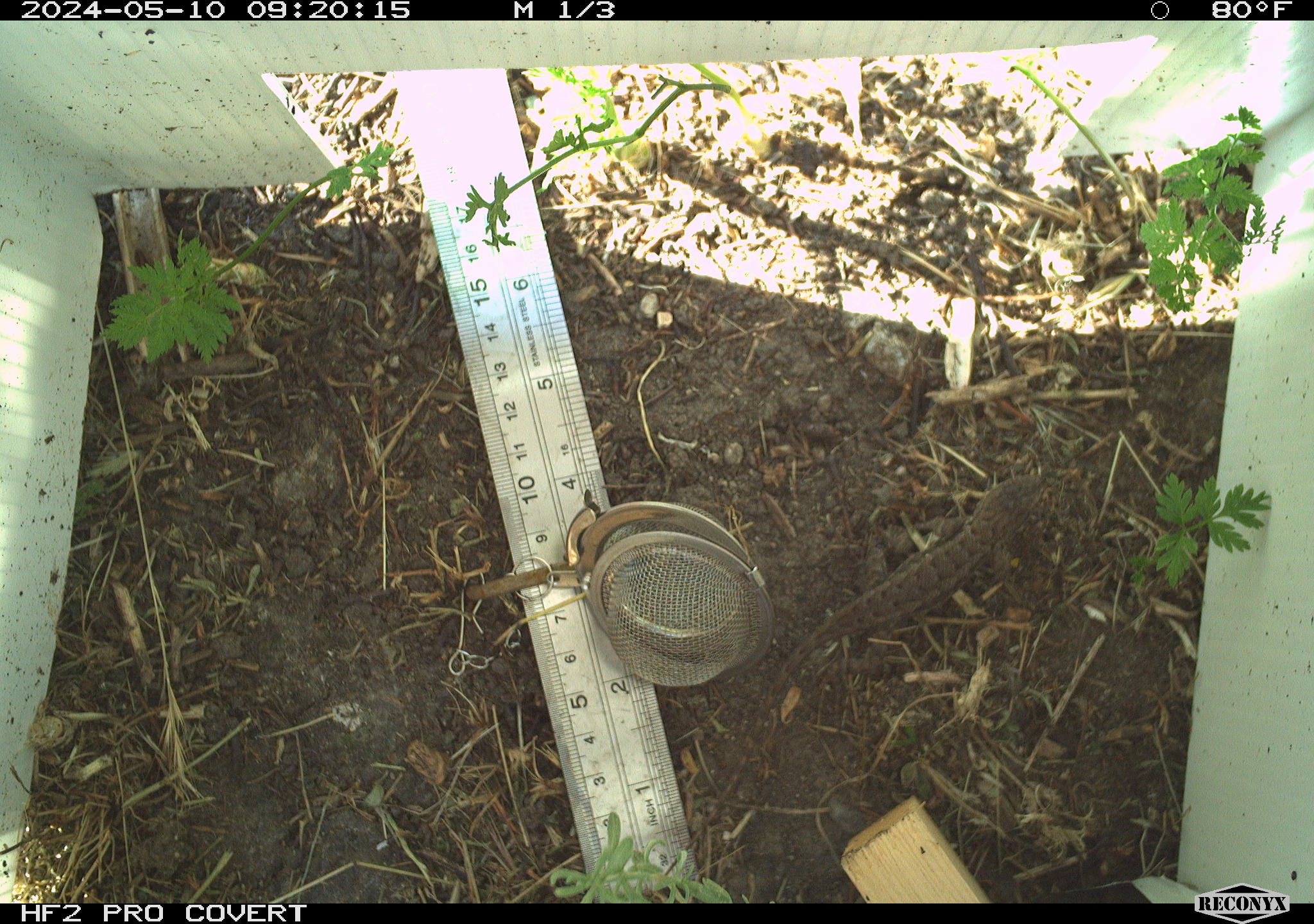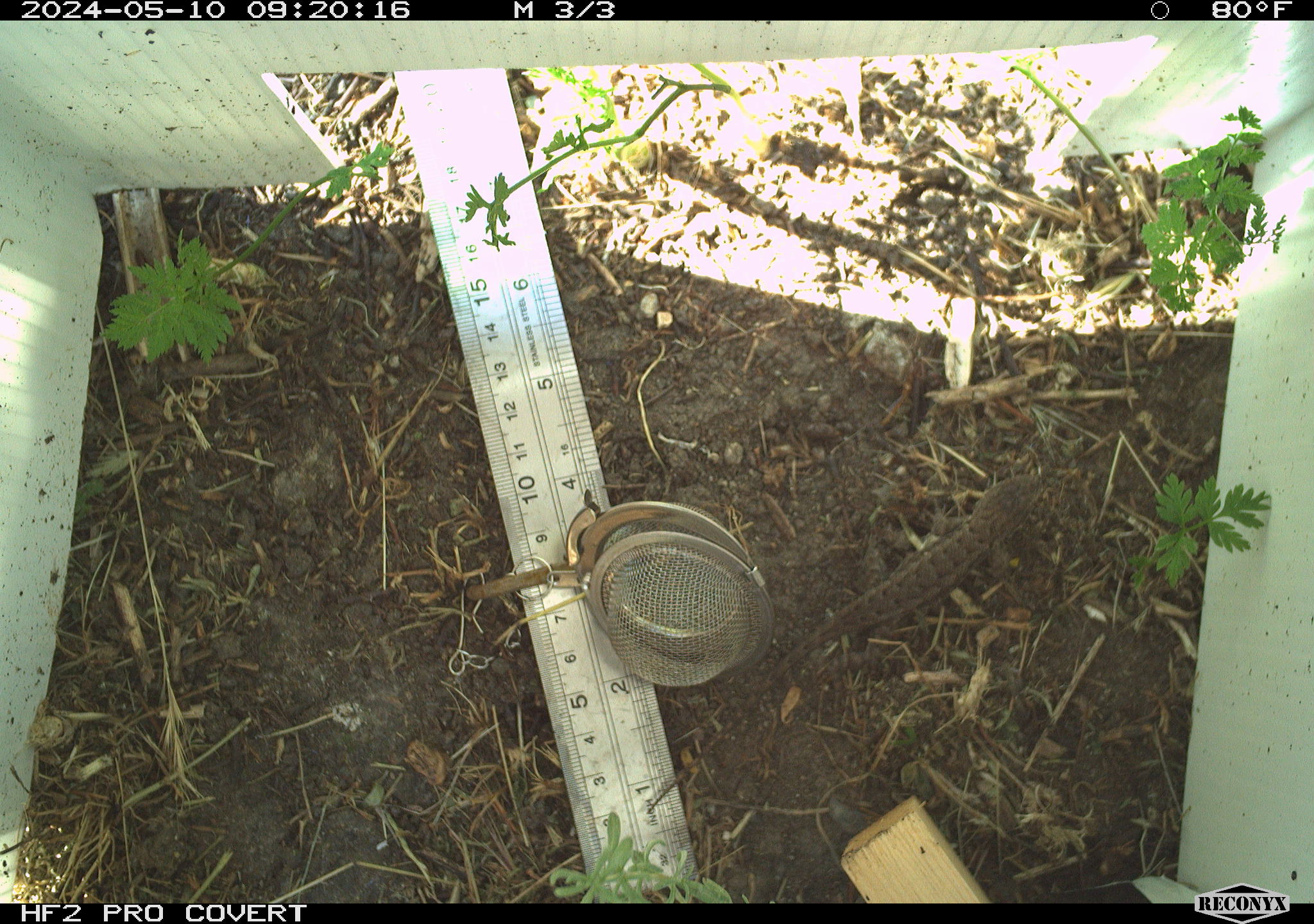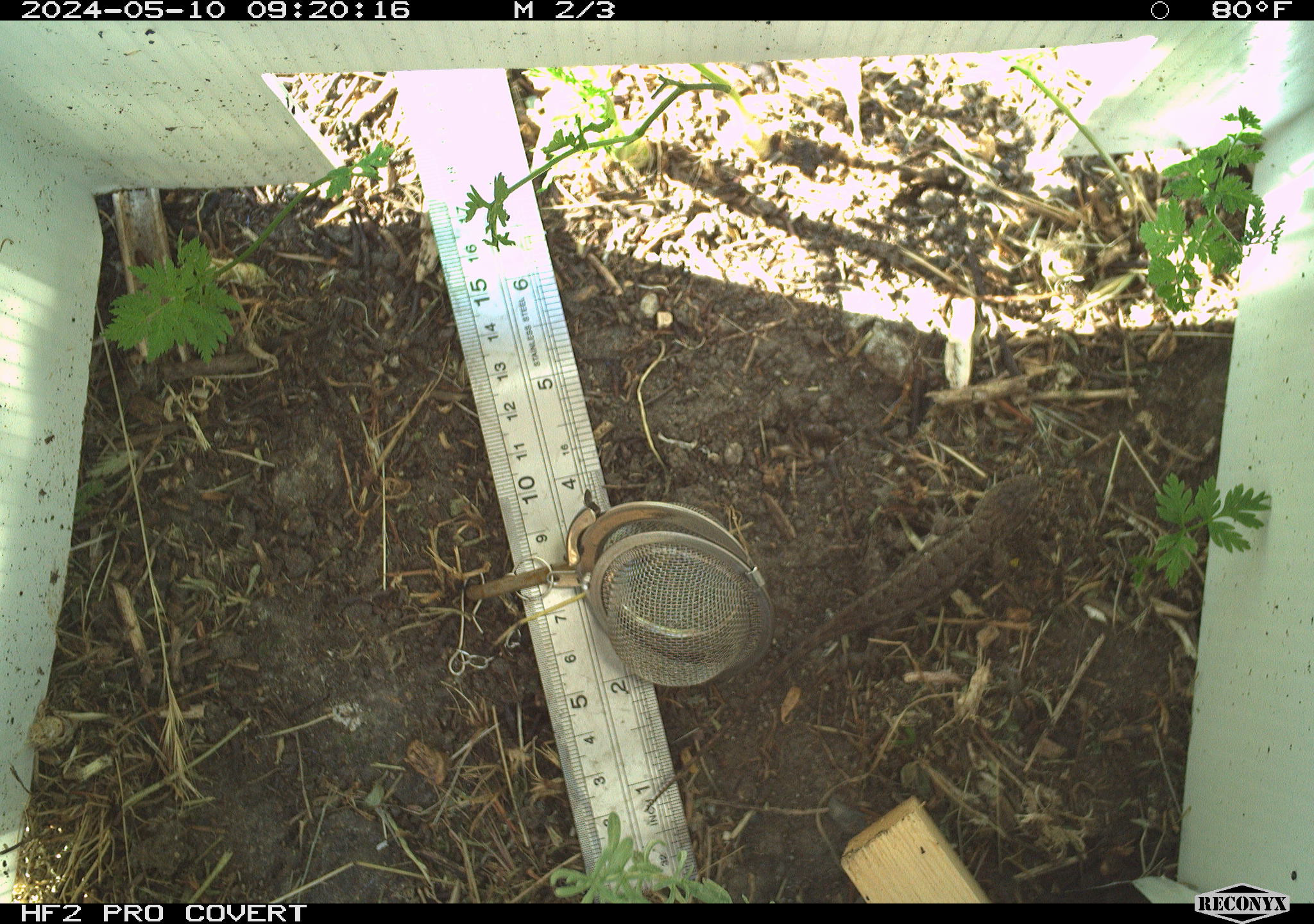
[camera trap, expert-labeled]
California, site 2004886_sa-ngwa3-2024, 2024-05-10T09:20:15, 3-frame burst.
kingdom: Animalia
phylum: Chordata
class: Reptilia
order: Squamata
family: Phrynosomatidae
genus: Sceloporus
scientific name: Sceloporus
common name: spiny lizards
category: sceloporus species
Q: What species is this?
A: Sceloporus species (spiny lizards) (Sceloporus).